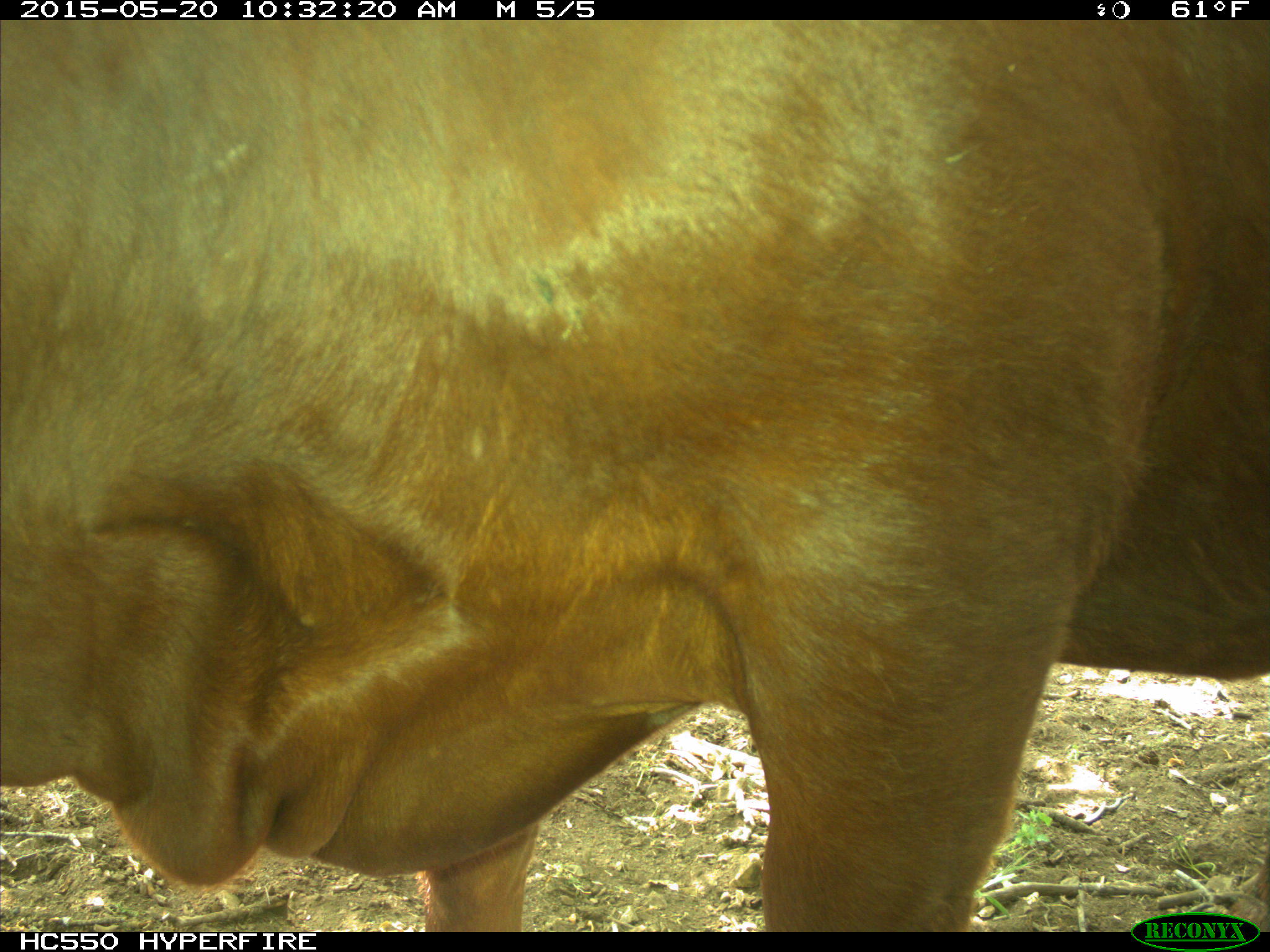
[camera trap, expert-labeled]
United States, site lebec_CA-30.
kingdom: Animalia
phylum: Chordata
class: Mammalia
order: Artiodactyla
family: Bovidae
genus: Bos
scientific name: Bos taurus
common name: domestic cow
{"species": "Bos taurus (domestic cow)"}